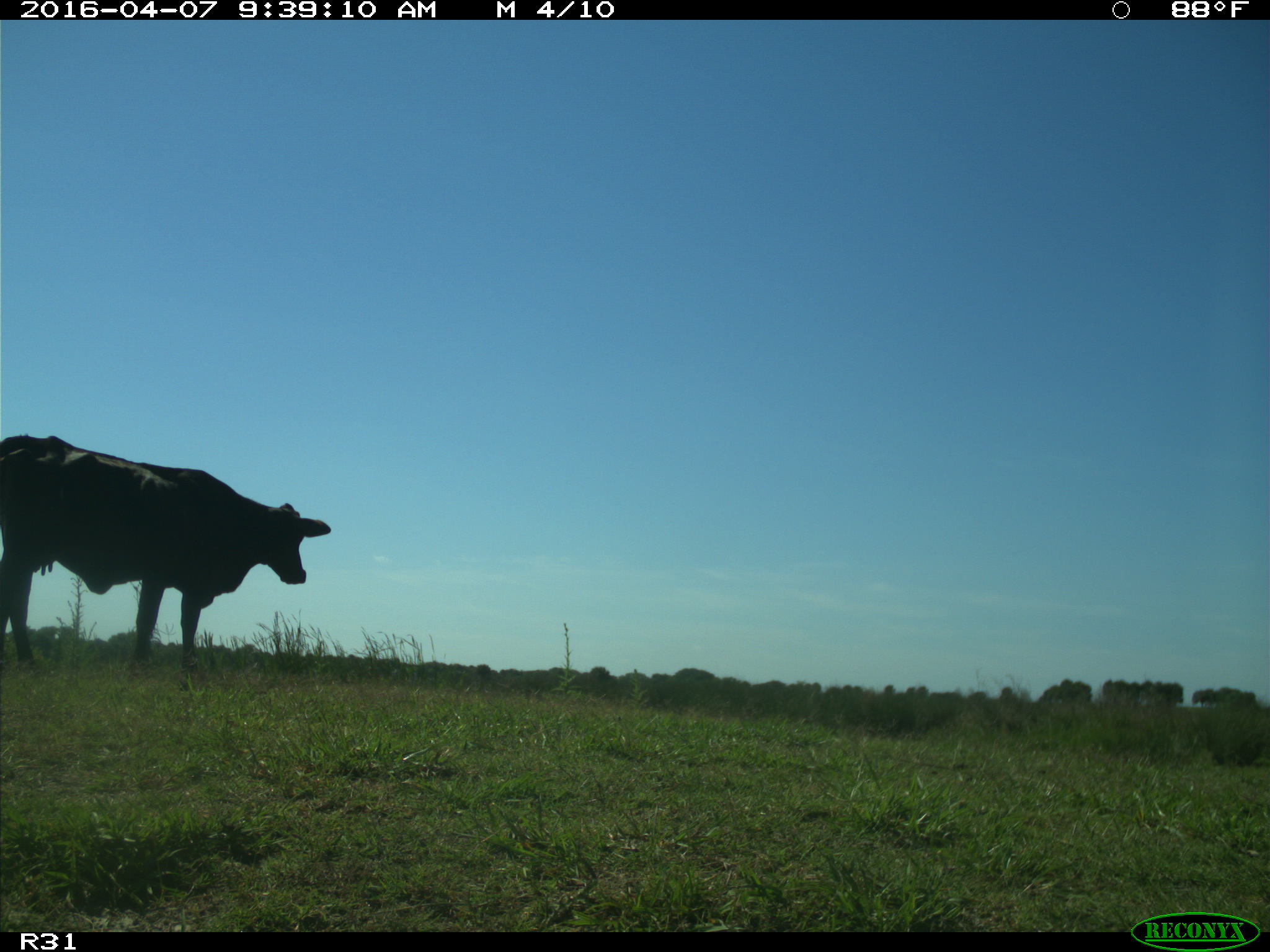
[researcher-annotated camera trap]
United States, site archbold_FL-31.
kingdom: Animalia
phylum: Chordata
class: Mammalia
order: Artiodactyla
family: Bovidae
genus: Bos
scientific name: Bos taurus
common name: domestic cow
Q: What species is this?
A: Bos taurus (domestic cow).